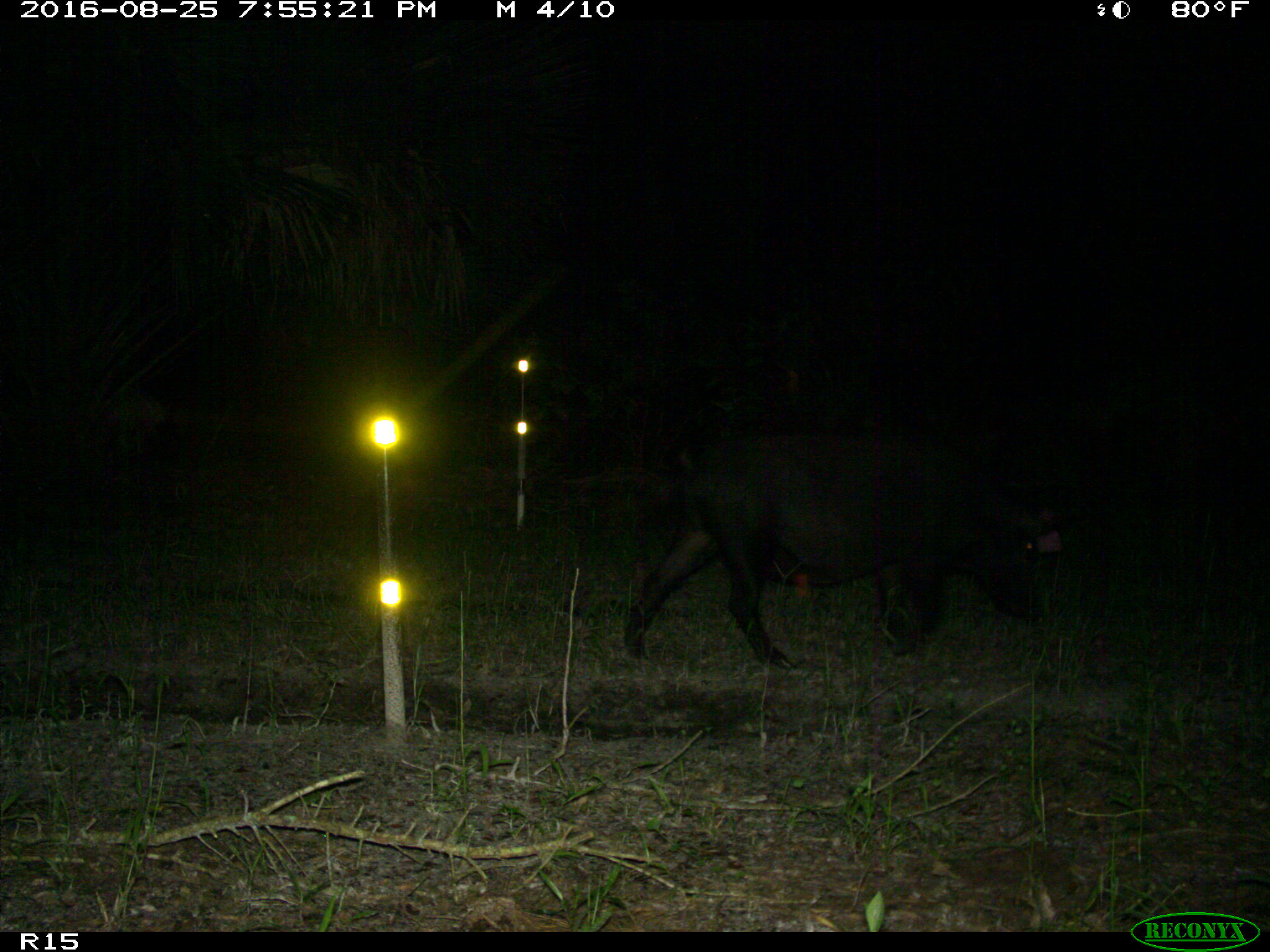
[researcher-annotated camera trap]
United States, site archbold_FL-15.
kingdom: Animalia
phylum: Chordata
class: Mammalia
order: Artiodactyla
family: Suidae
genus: Sus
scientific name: Sus scrofa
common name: wild boar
Sus scrofa (wild boar).